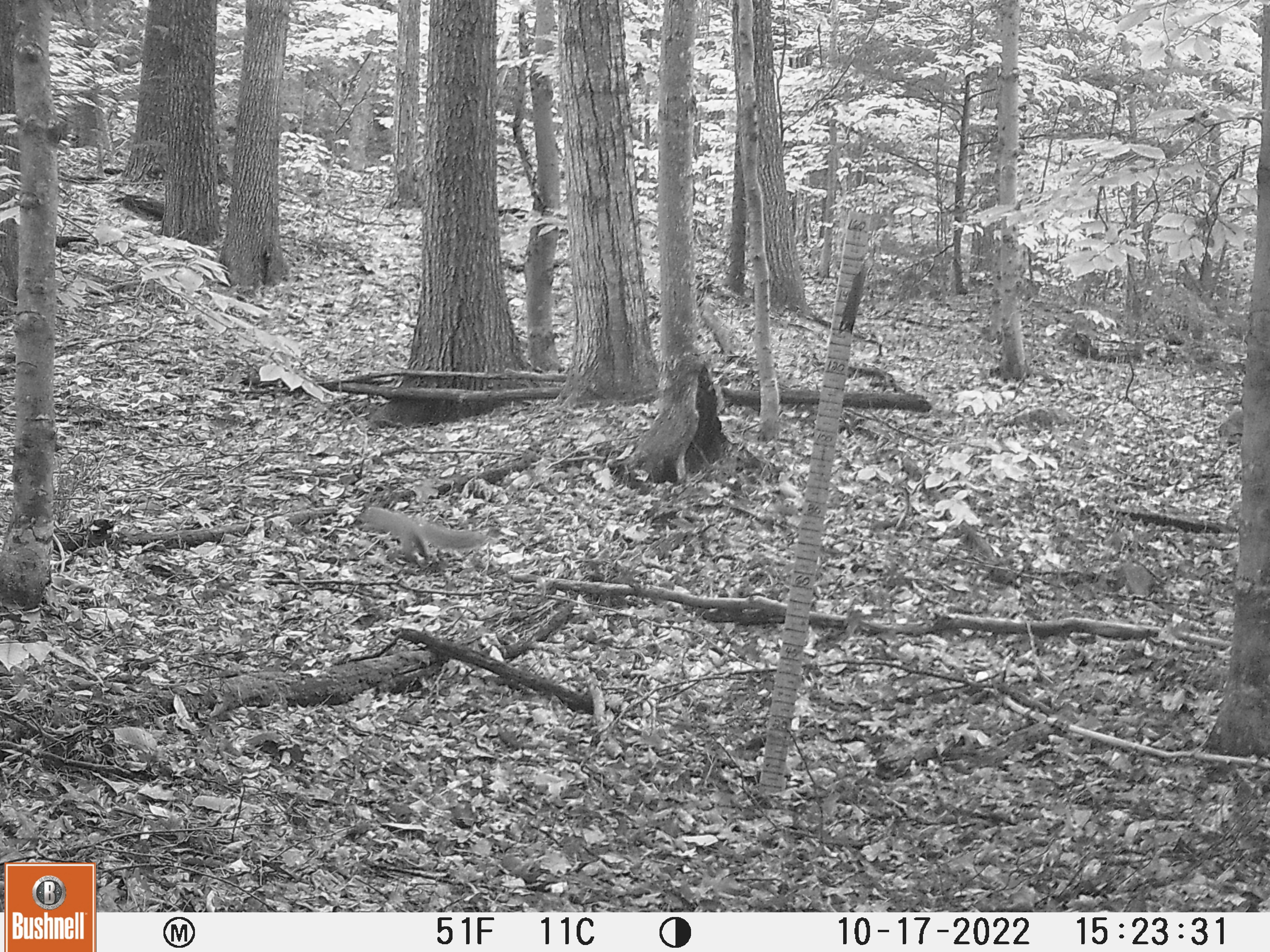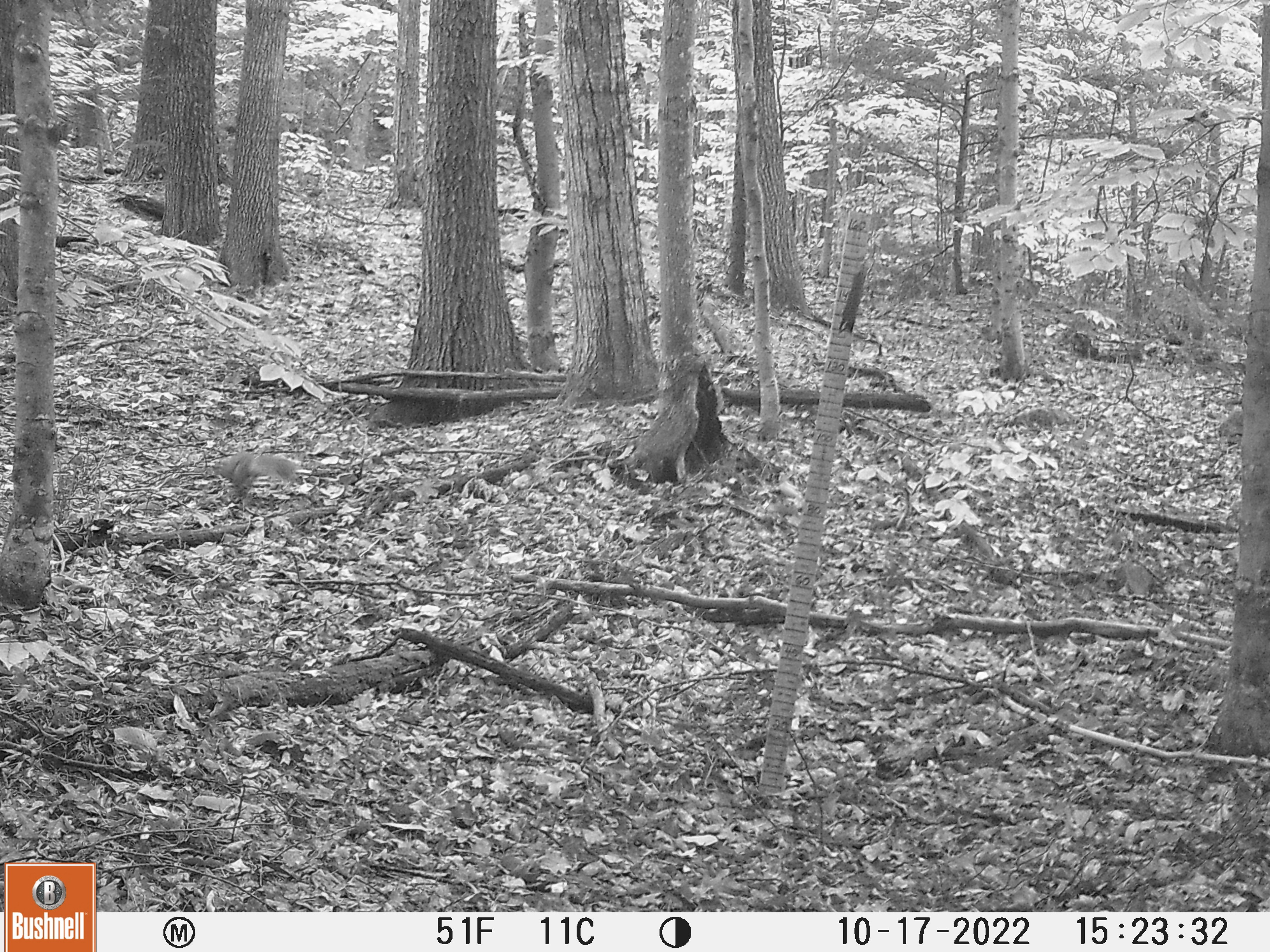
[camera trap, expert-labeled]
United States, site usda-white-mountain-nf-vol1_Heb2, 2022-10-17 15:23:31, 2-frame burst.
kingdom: Animalia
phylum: Chordata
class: Mammalia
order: Rodentia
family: Sciuridae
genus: Sciurus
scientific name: Sciurus carolinensis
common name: gray squirrel